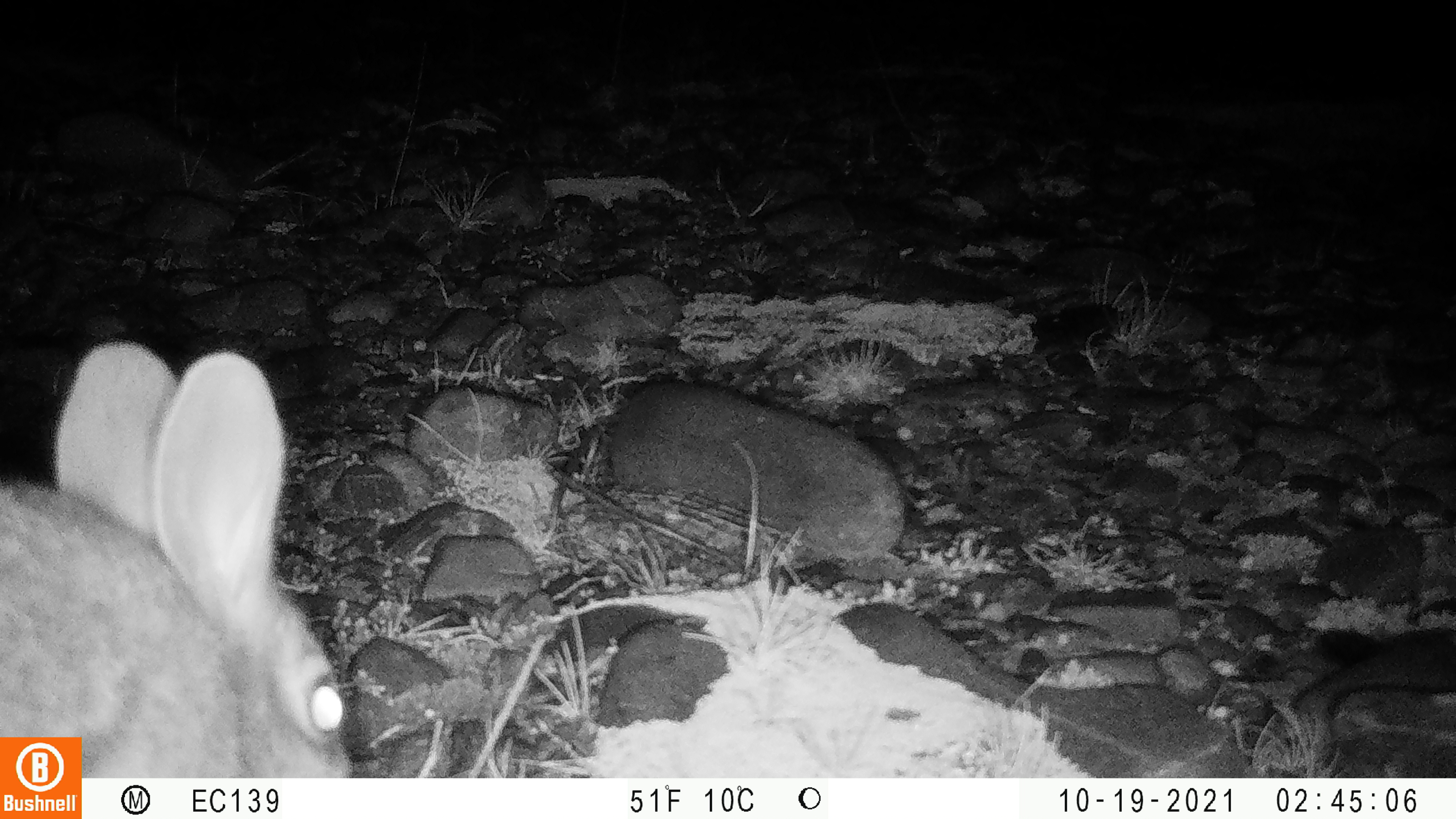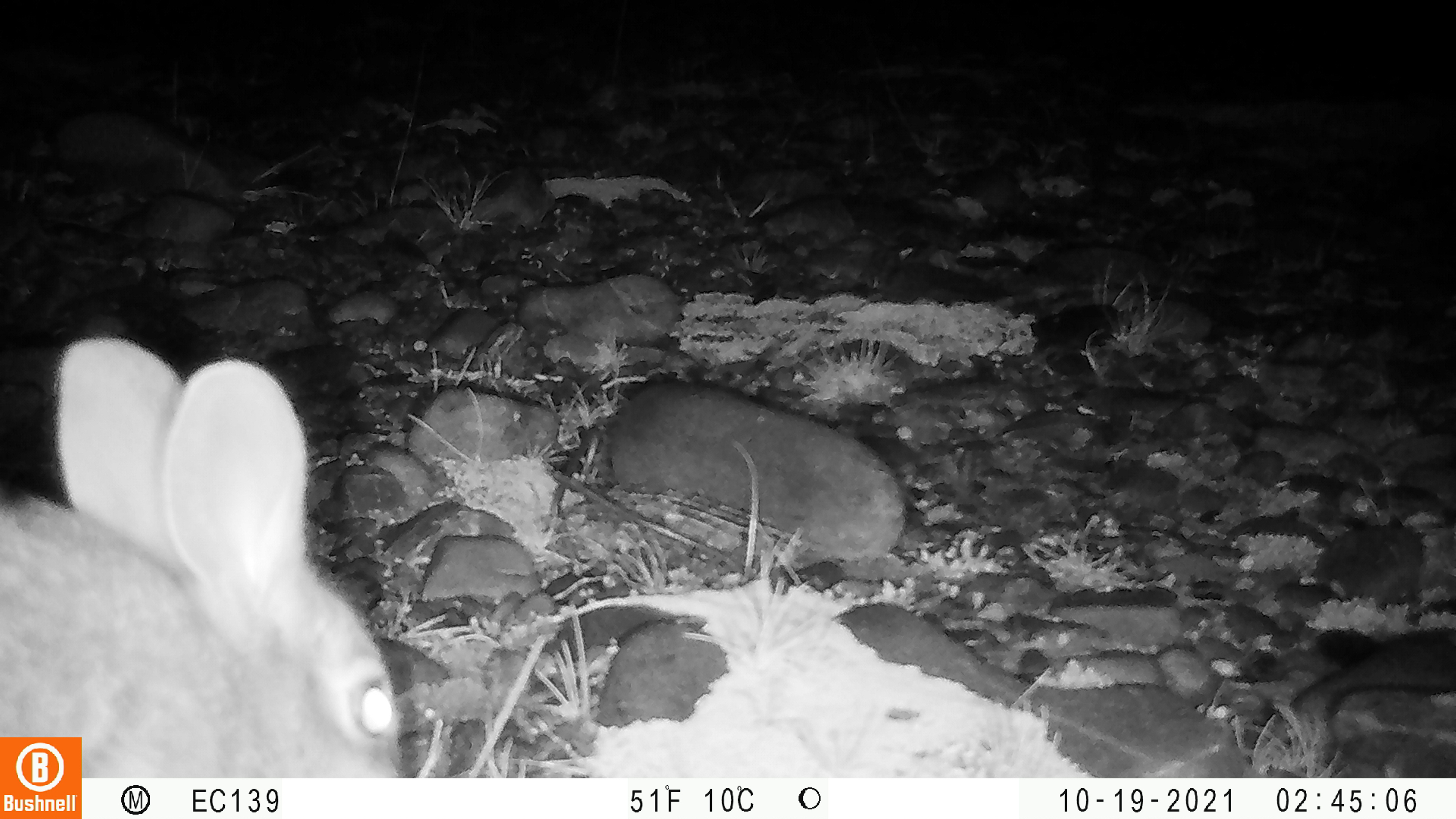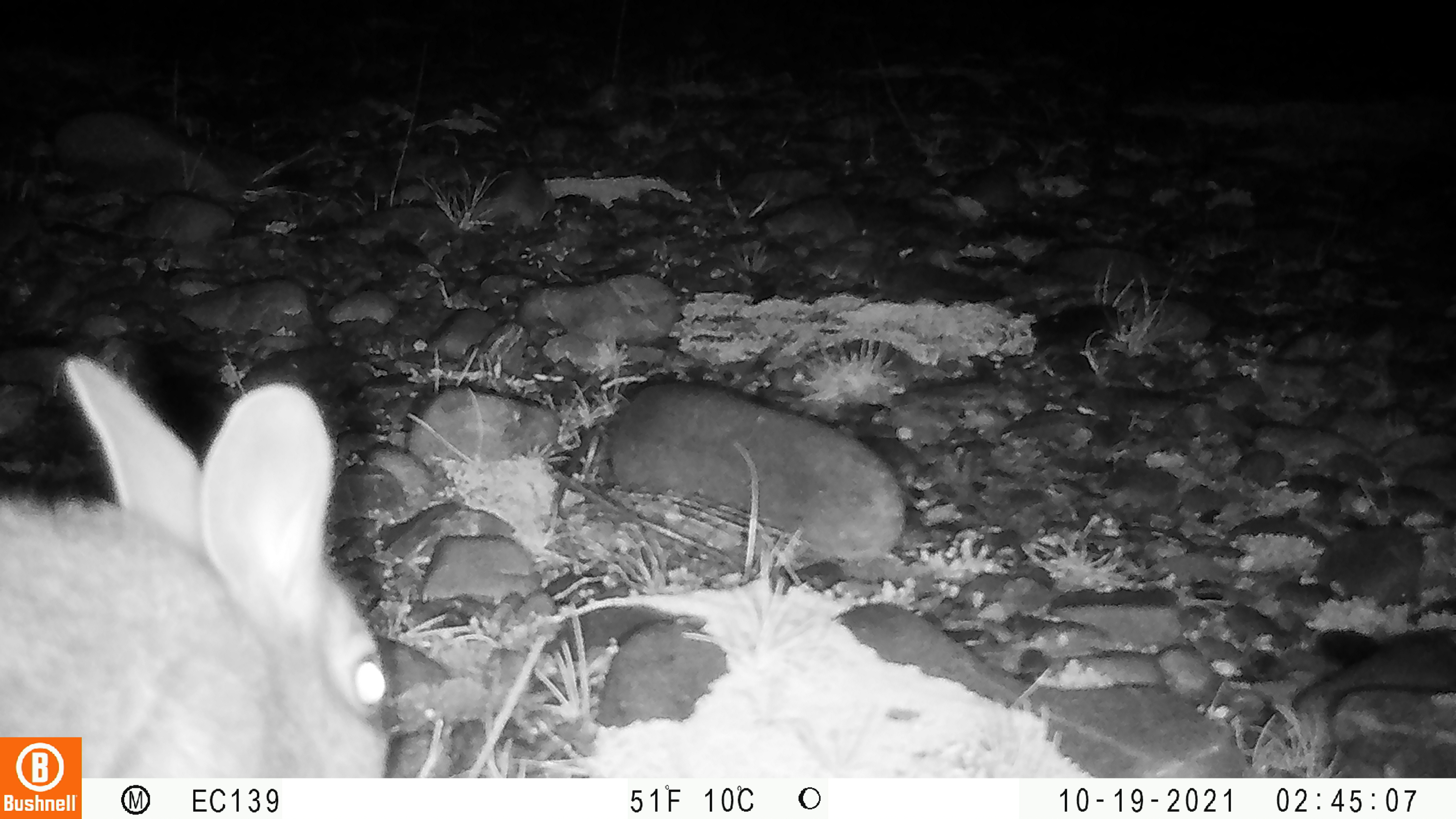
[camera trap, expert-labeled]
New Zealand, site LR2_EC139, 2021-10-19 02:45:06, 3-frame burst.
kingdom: Animalia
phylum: Chordata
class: Mammalia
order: Lagomorpha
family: Leporidae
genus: Oryctolagus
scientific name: Oryctolagus cuniculus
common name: european rabbit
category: rabbit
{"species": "rabbit (european rabbit) (Oryctolagus cuniculus)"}